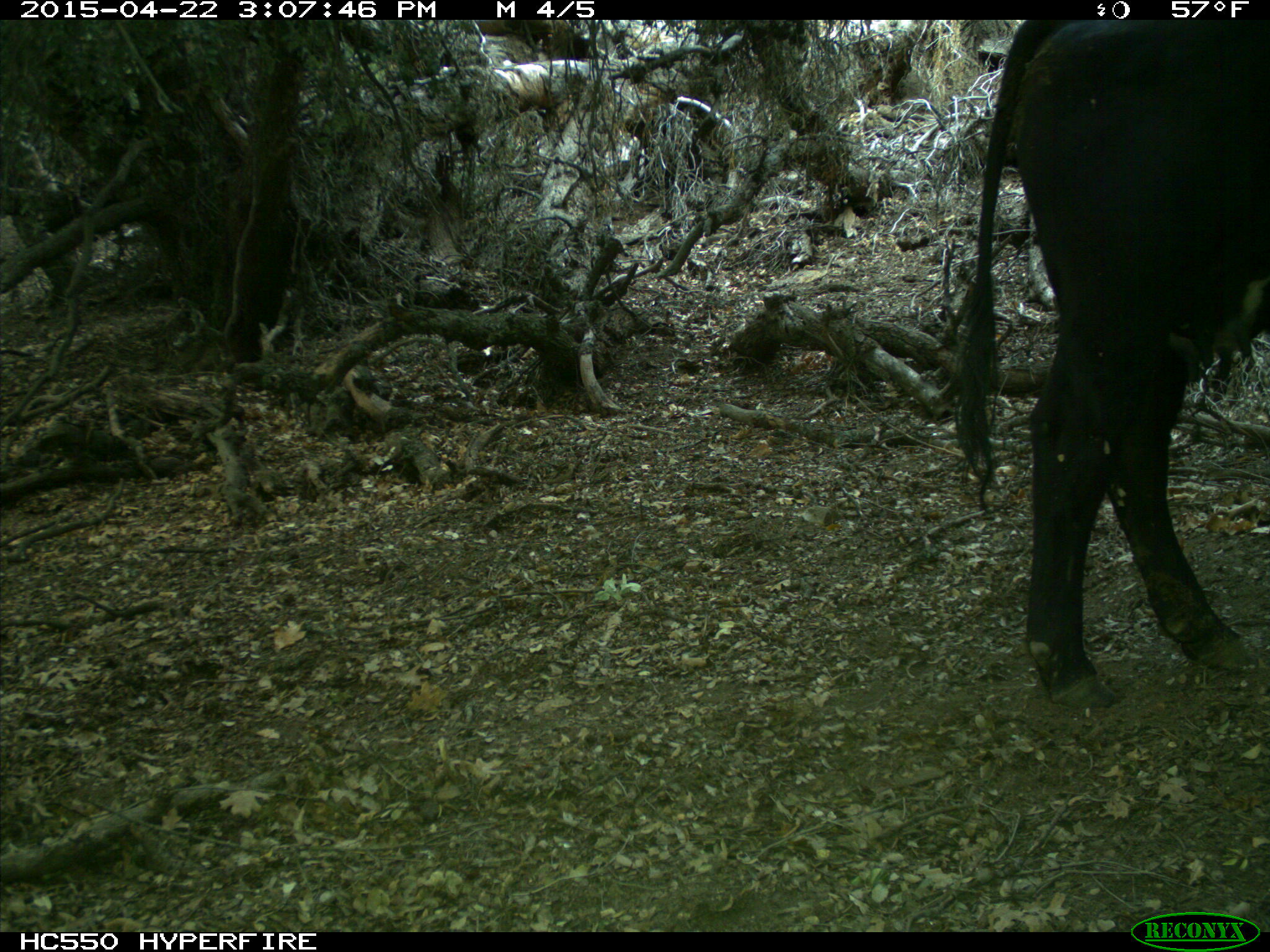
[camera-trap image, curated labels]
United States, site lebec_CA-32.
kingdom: Animalia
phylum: Chordata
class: Mammalia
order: Artiodactyla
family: Bovidae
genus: Bos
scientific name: Bos taurus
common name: domestic cow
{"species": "Bos taurus (domestic cow)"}